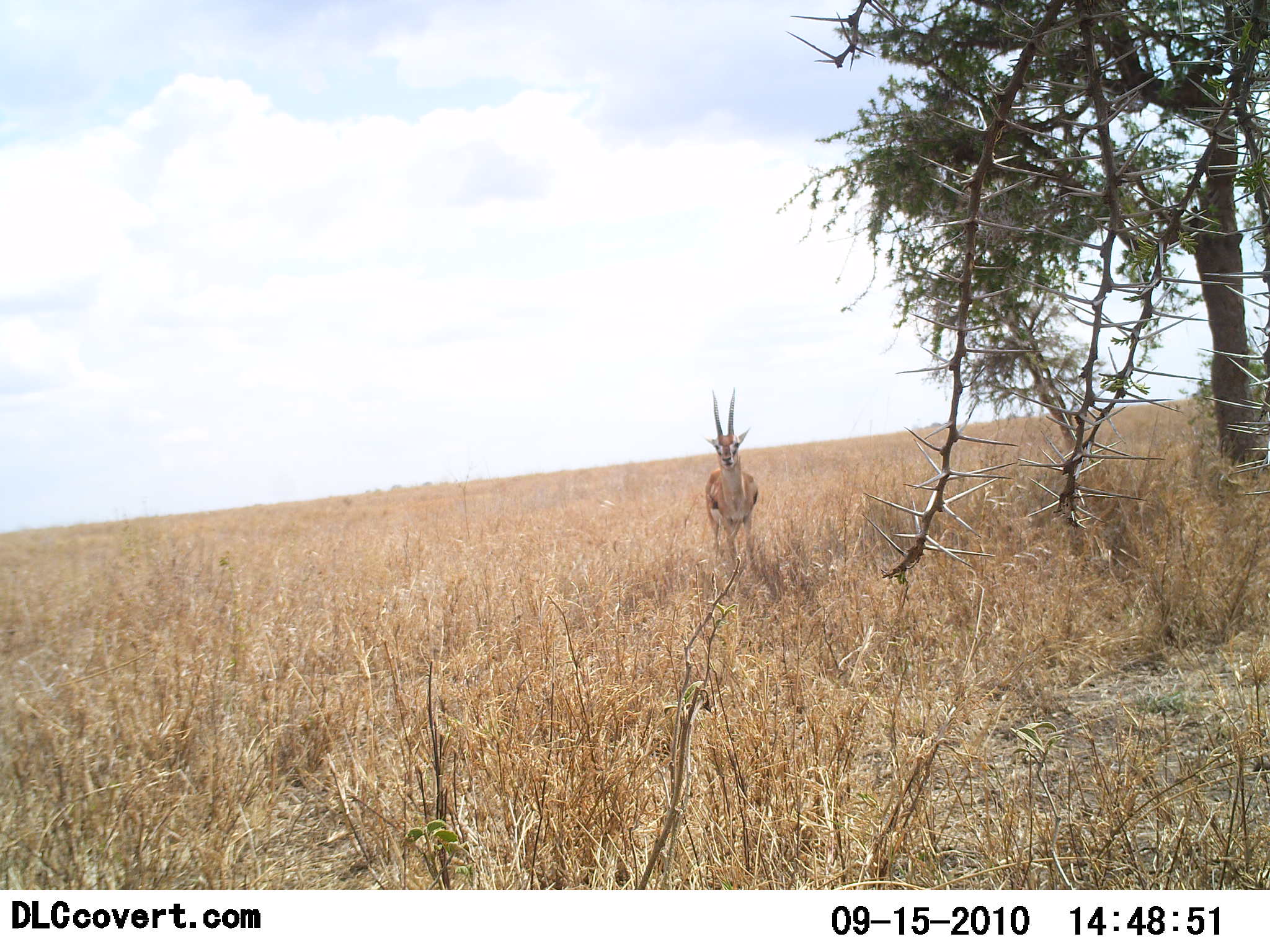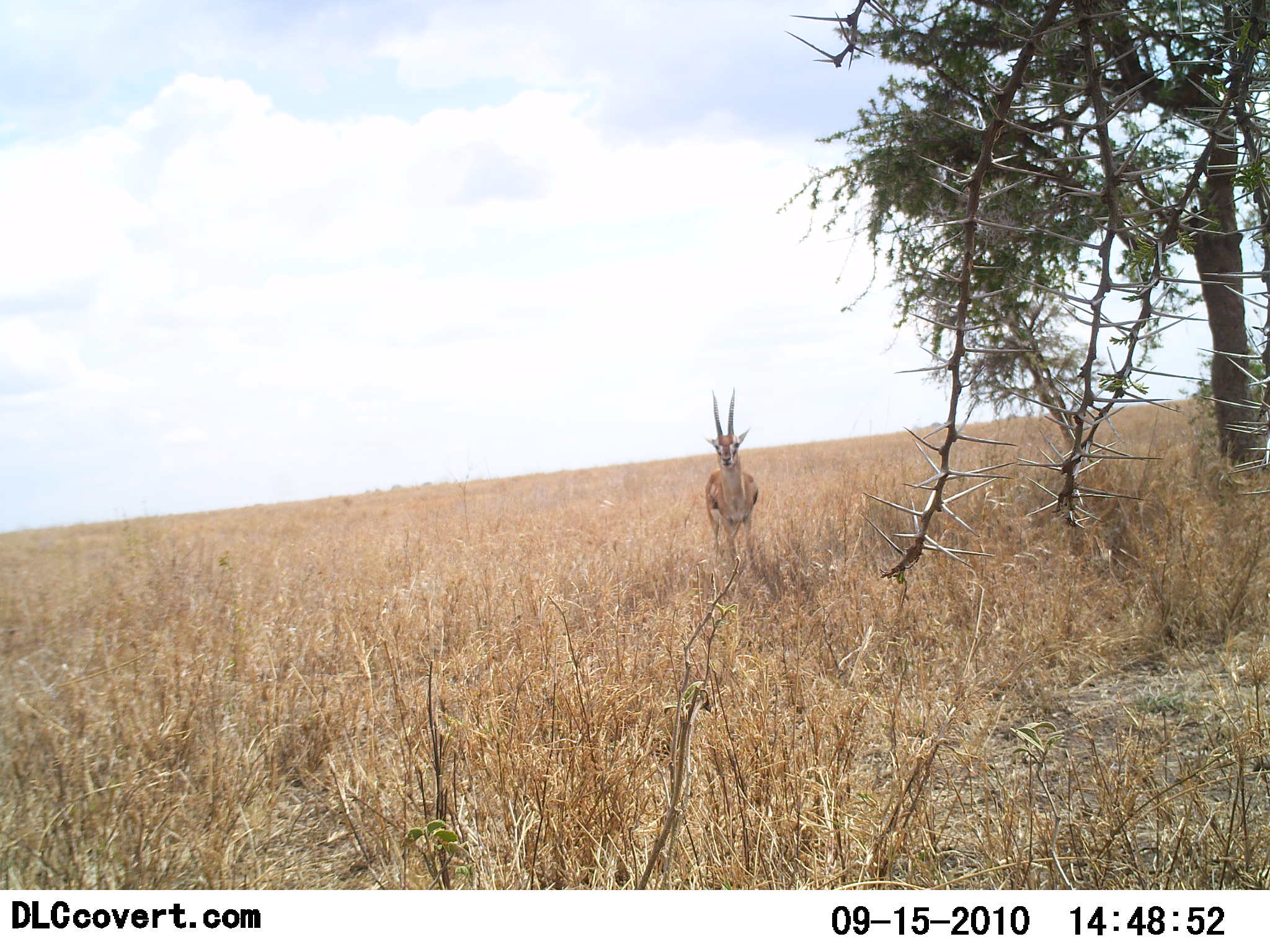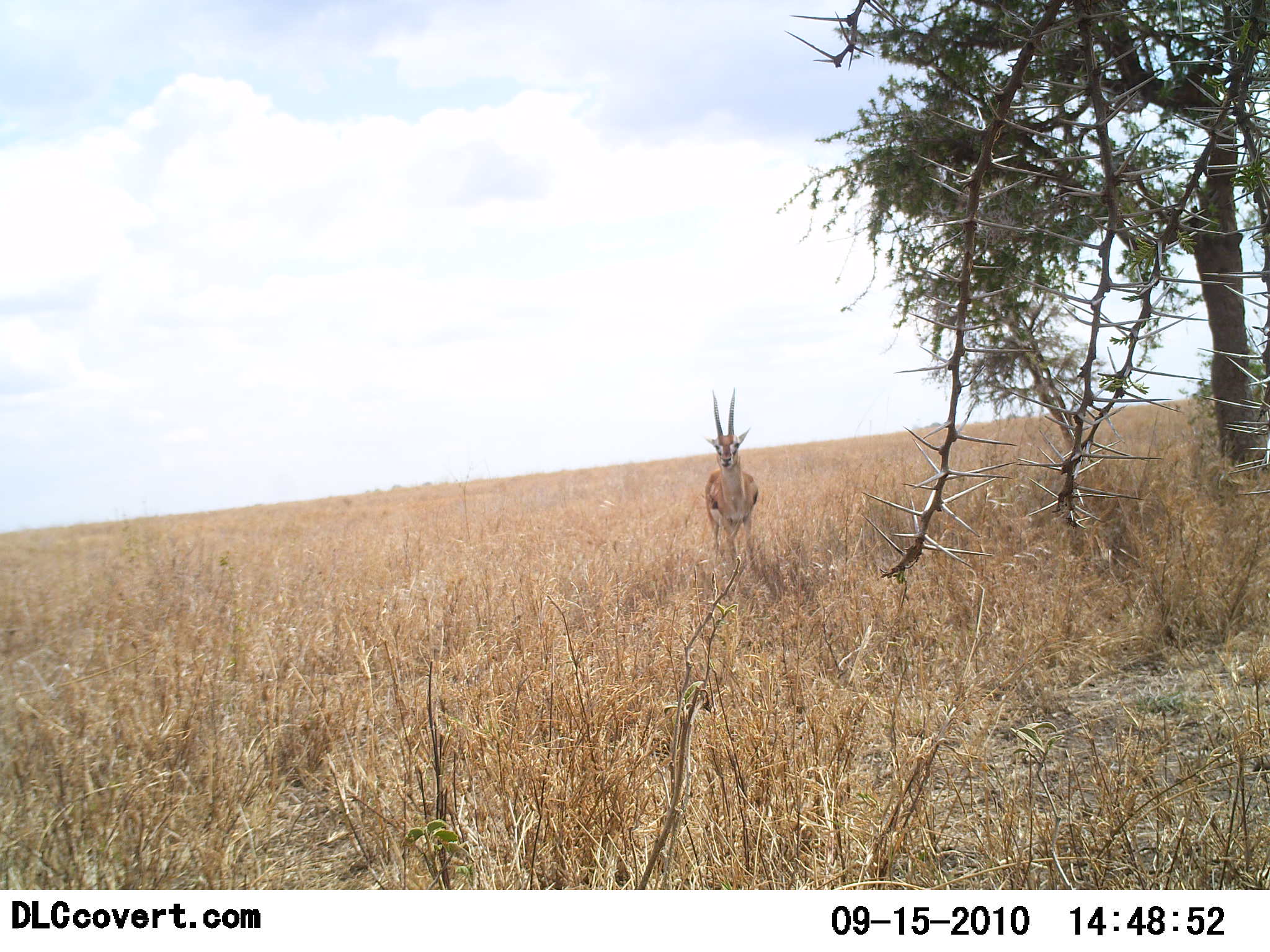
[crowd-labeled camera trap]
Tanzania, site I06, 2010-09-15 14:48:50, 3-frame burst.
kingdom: Animalia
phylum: Chordata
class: Mammalia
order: Artiodactyla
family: Bovidae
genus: Eudorcas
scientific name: Eudorcas thomsonii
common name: thomson's gazelle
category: gazellethomsons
Gazellethomsons (thomson's gazelle) (Eudorcas thomsonii), count 1. Behavior (volunteer vote fractions): standing 100%, resting 0%, moving 0%, interacting 0%. Young present (vote fraction): 0%. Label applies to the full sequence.